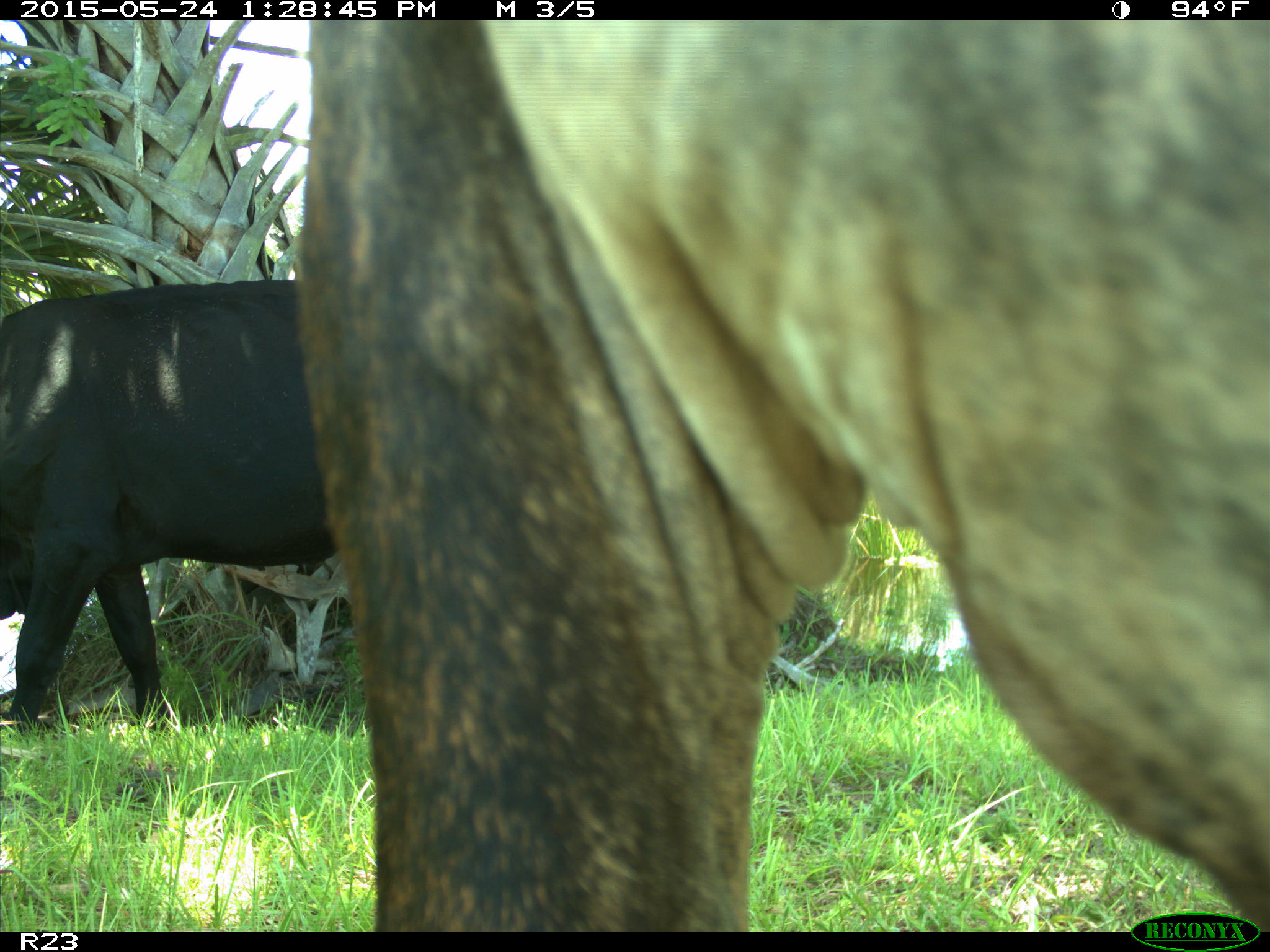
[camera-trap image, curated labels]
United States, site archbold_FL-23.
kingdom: Animalia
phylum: Chordata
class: Mammalia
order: Artiodactyla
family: Bovidae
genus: Bos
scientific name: Bos taurus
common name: domestic cow